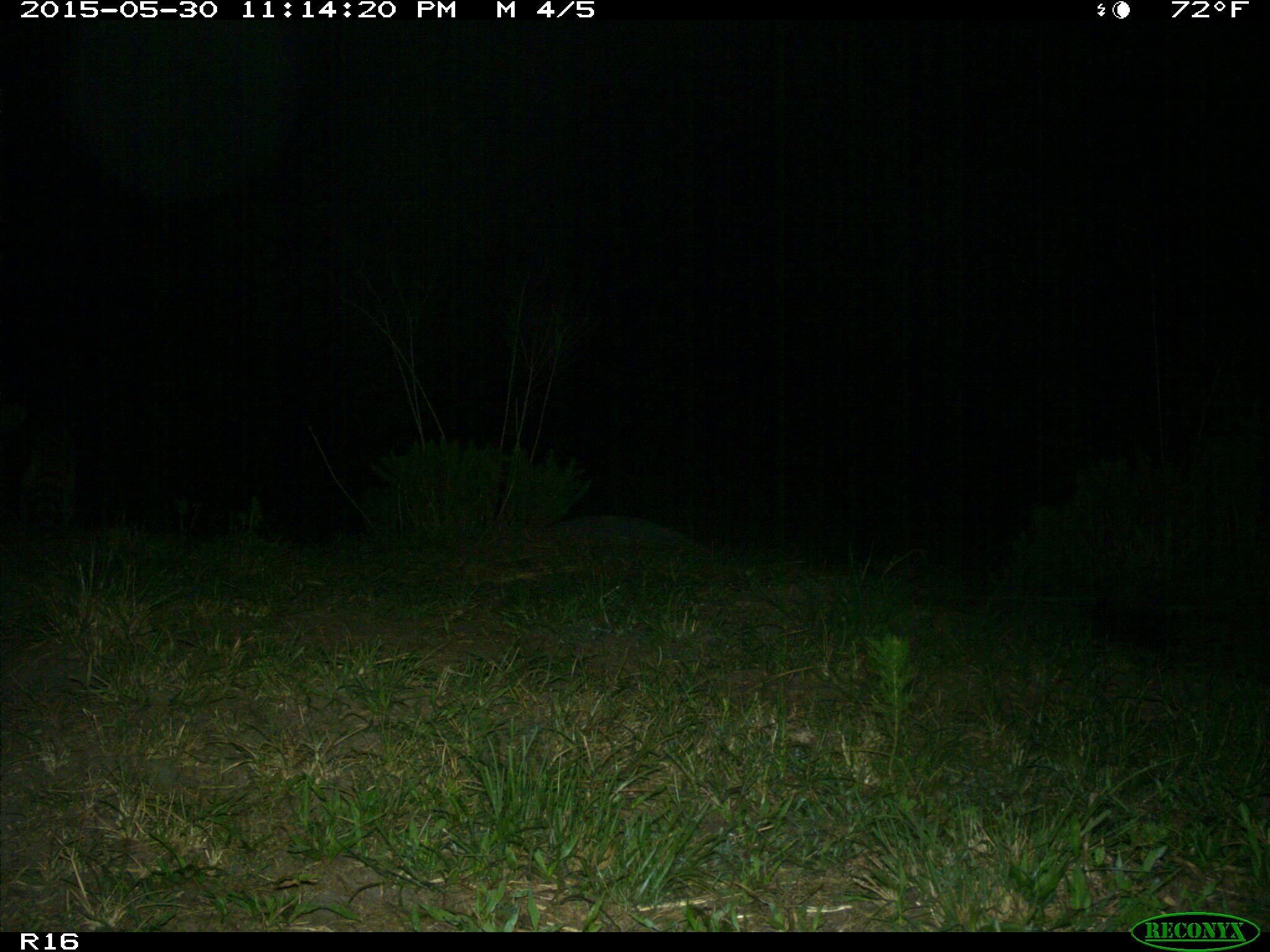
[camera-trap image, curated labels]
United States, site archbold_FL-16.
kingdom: Animalia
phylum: Chordata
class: Mammalia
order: Carnivora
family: Procyonidae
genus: Procyon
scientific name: Procyon lotor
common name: common raccoon